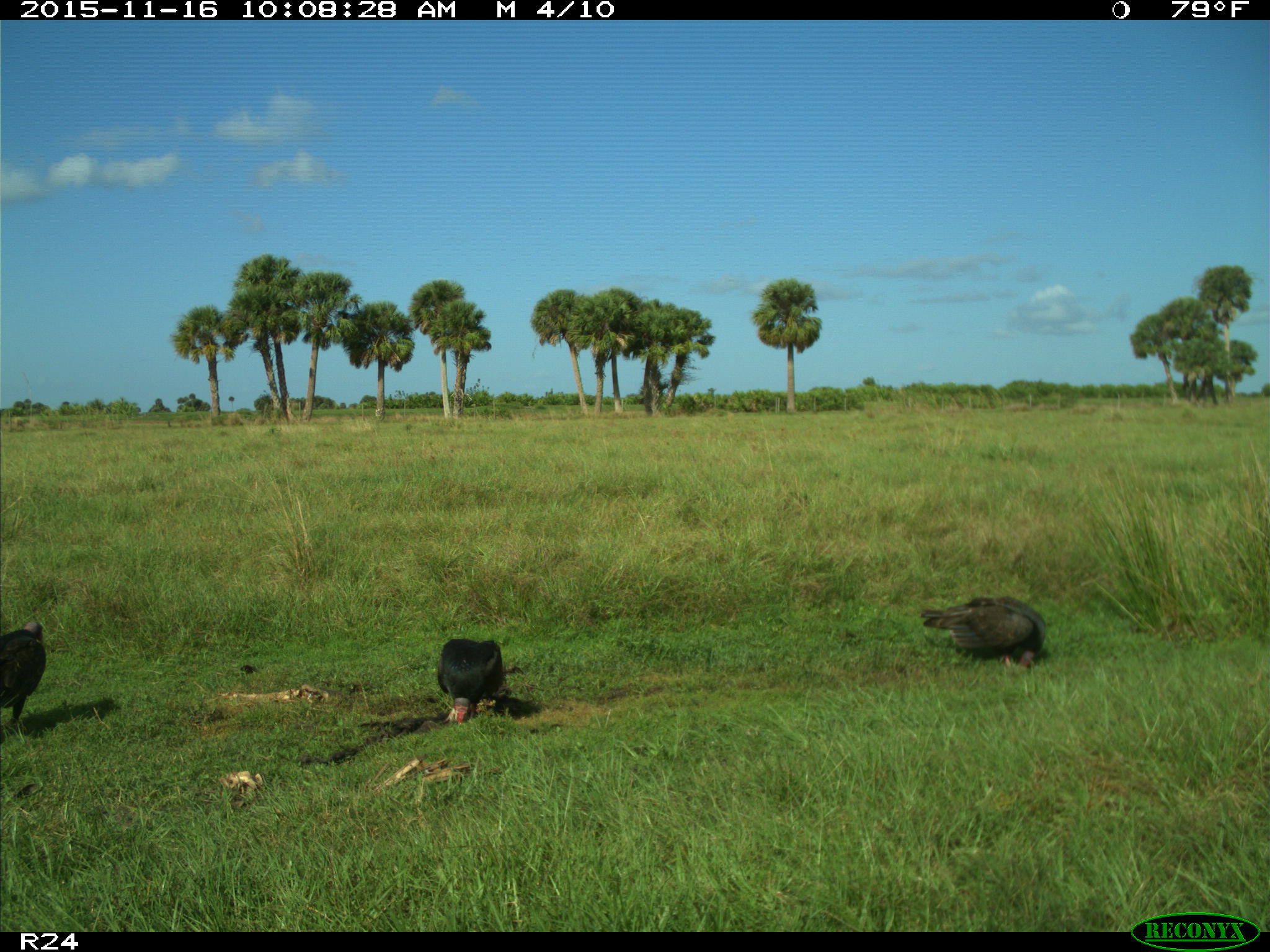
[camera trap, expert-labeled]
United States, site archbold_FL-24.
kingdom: Animalia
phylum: Chordata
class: Aves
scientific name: Aves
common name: birds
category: unidentified bird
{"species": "unidentified bird (birds) (Aves)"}